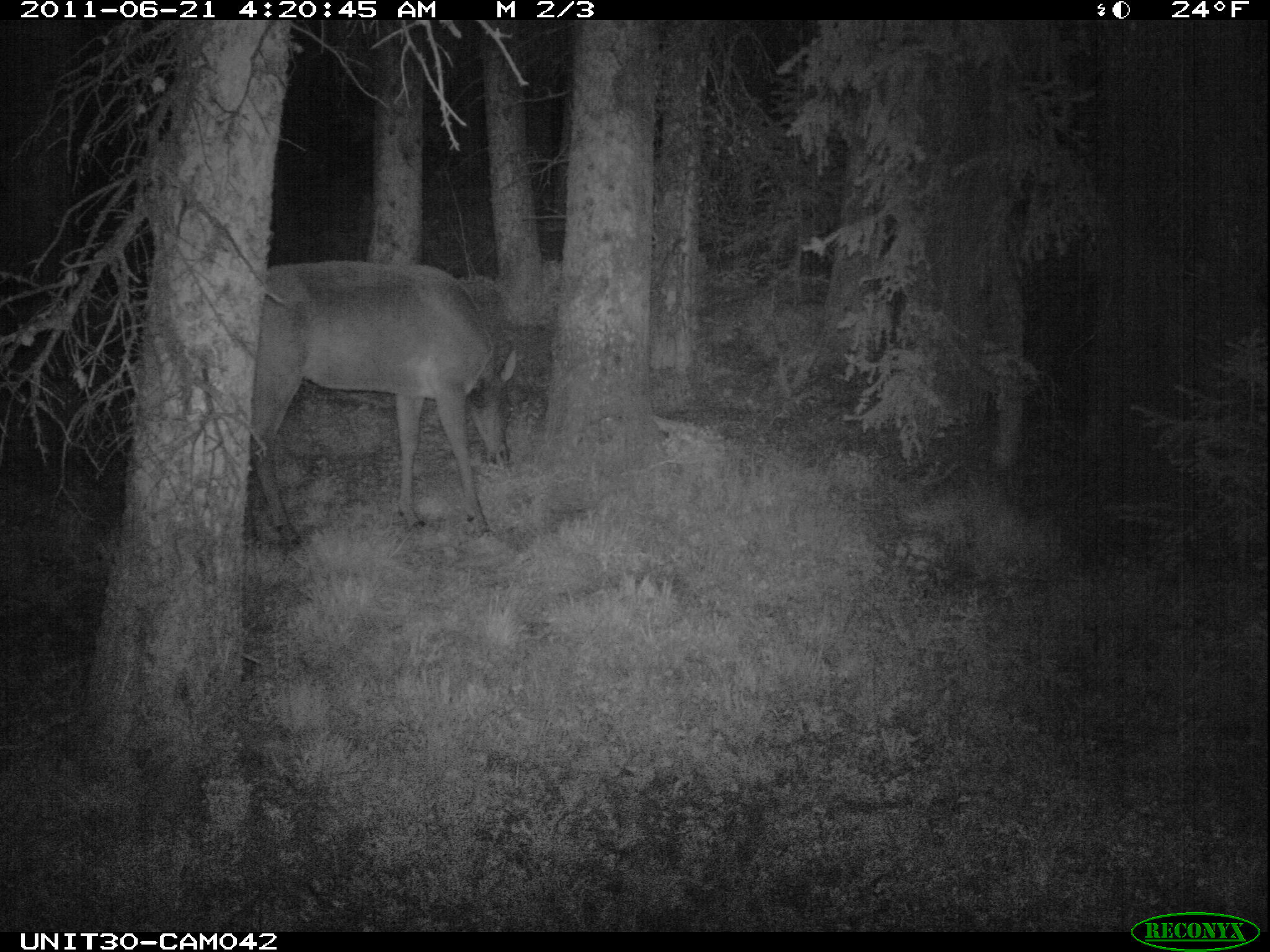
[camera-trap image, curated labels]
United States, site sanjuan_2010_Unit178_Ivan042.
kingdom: Animalia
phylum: Chordata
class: Mammalia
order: Artiodactyla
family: Cervidae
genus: Cervus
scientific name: Cervus elaphus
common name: red deer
Cervus elaphus (red deer).